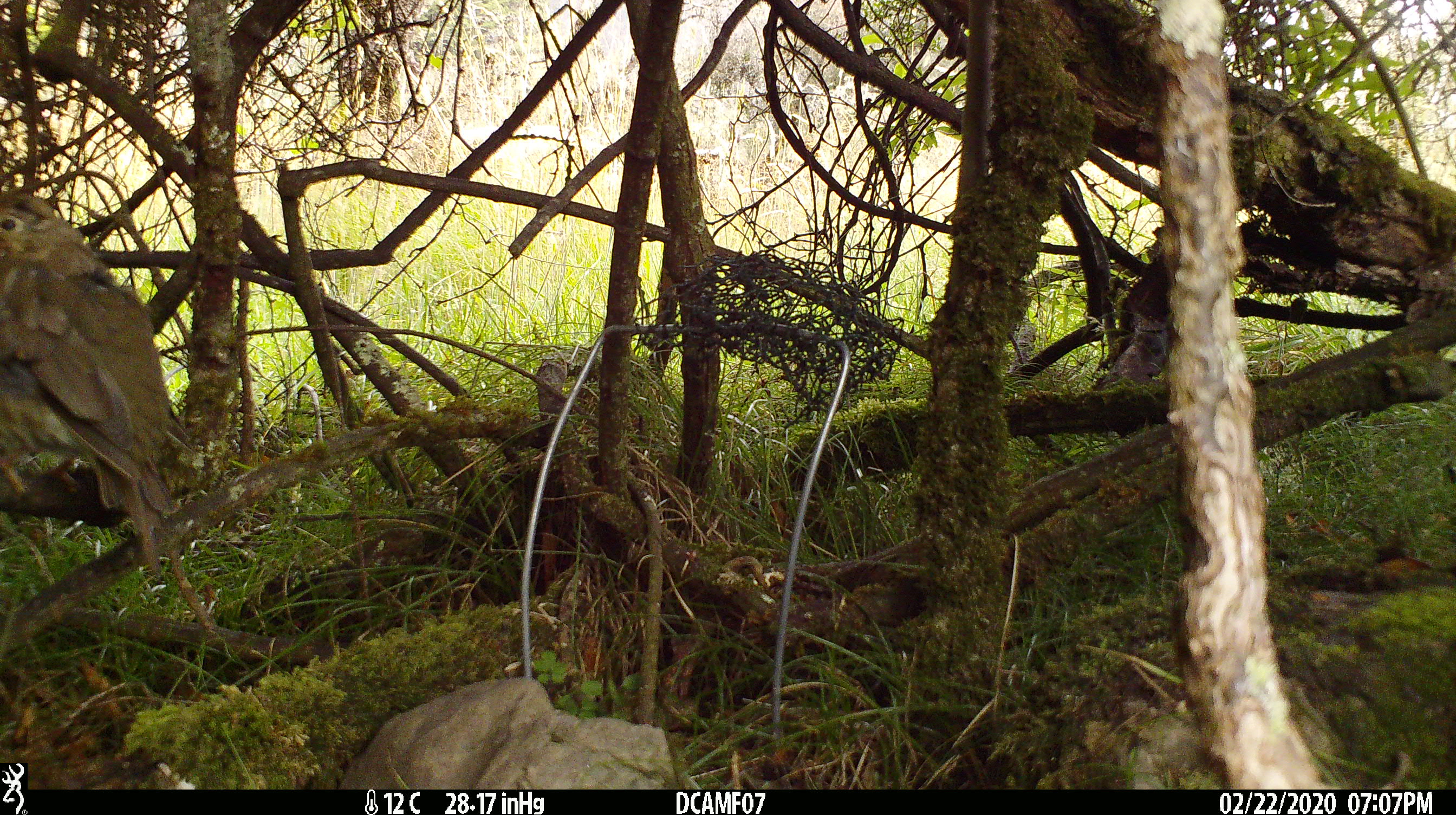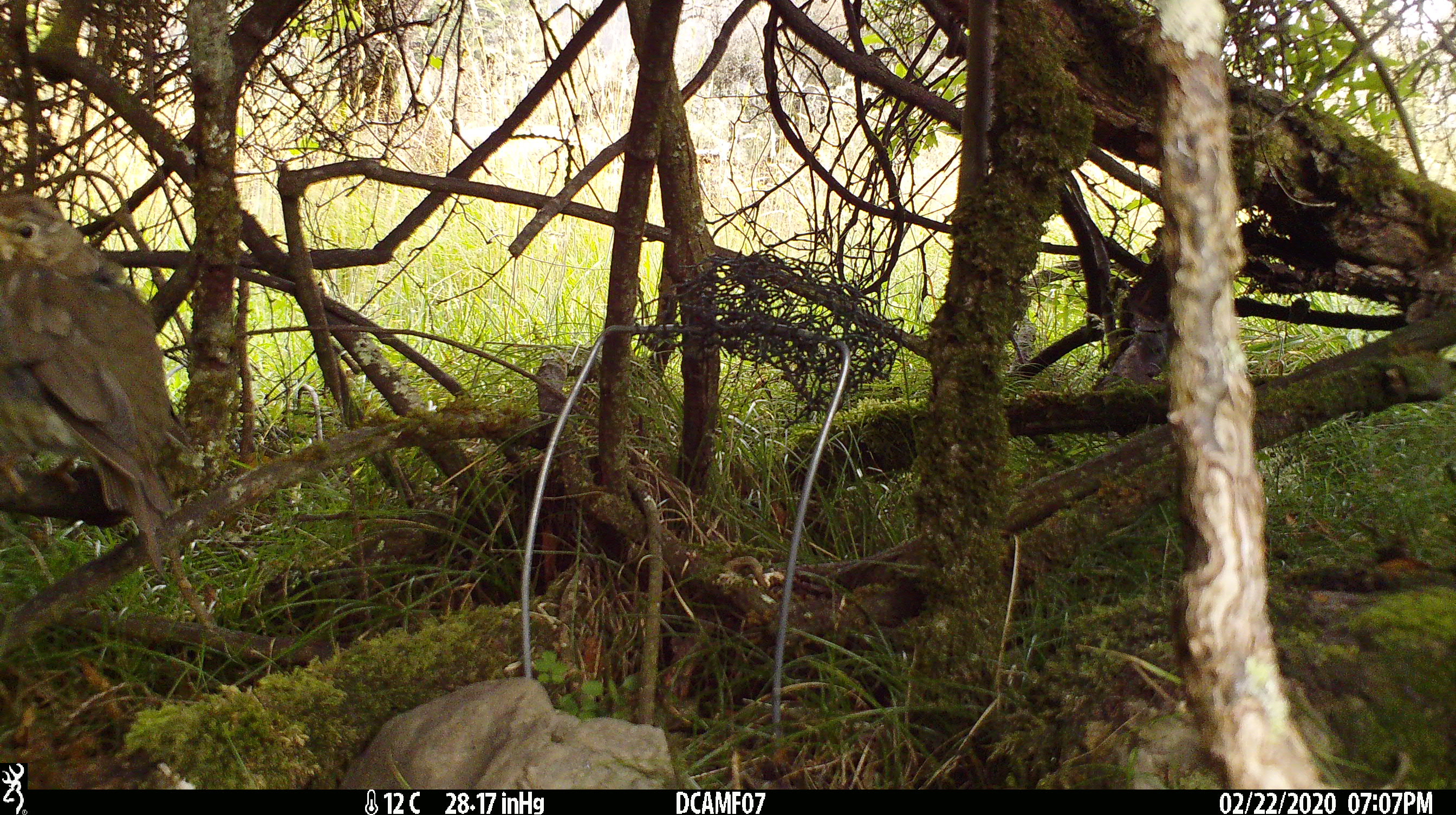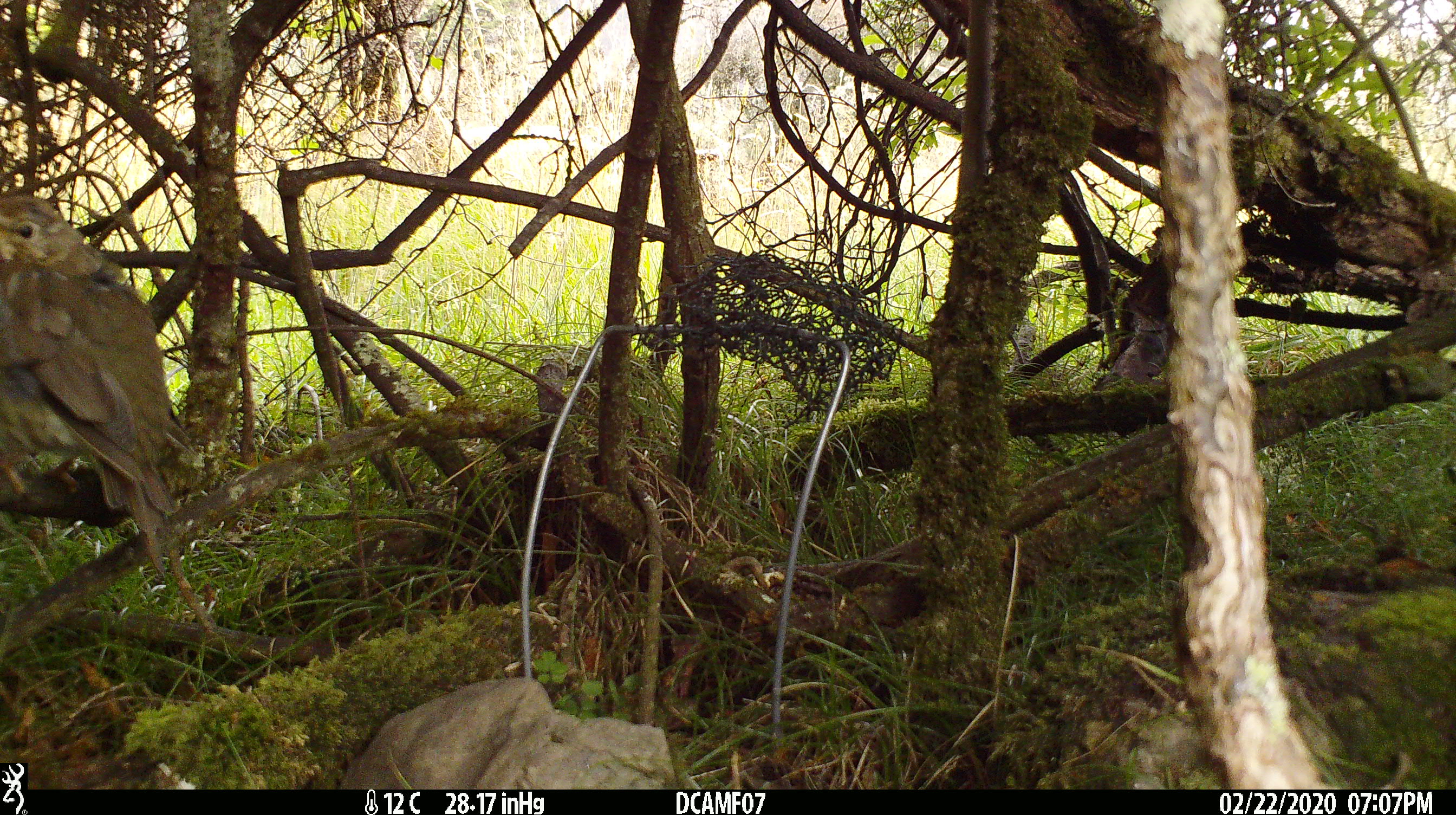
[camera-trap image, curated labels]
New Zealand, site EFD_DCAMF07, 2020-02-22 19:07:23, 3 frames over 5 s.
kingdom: Animalia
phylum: Chordata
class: Aves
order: Passeriformes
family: Turdidae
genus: Turdus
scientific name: Turdus philomelos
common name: song thrush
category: thrush